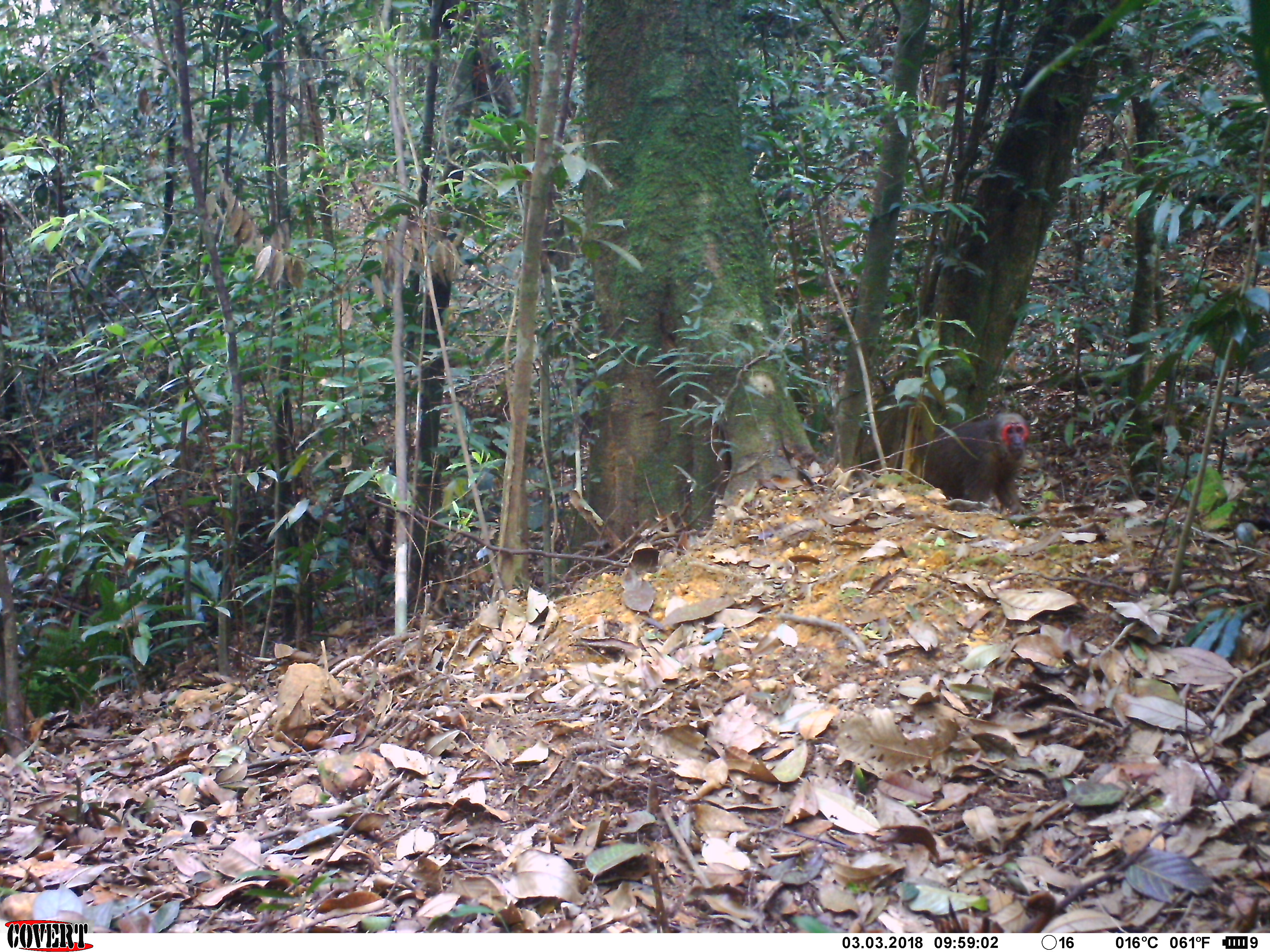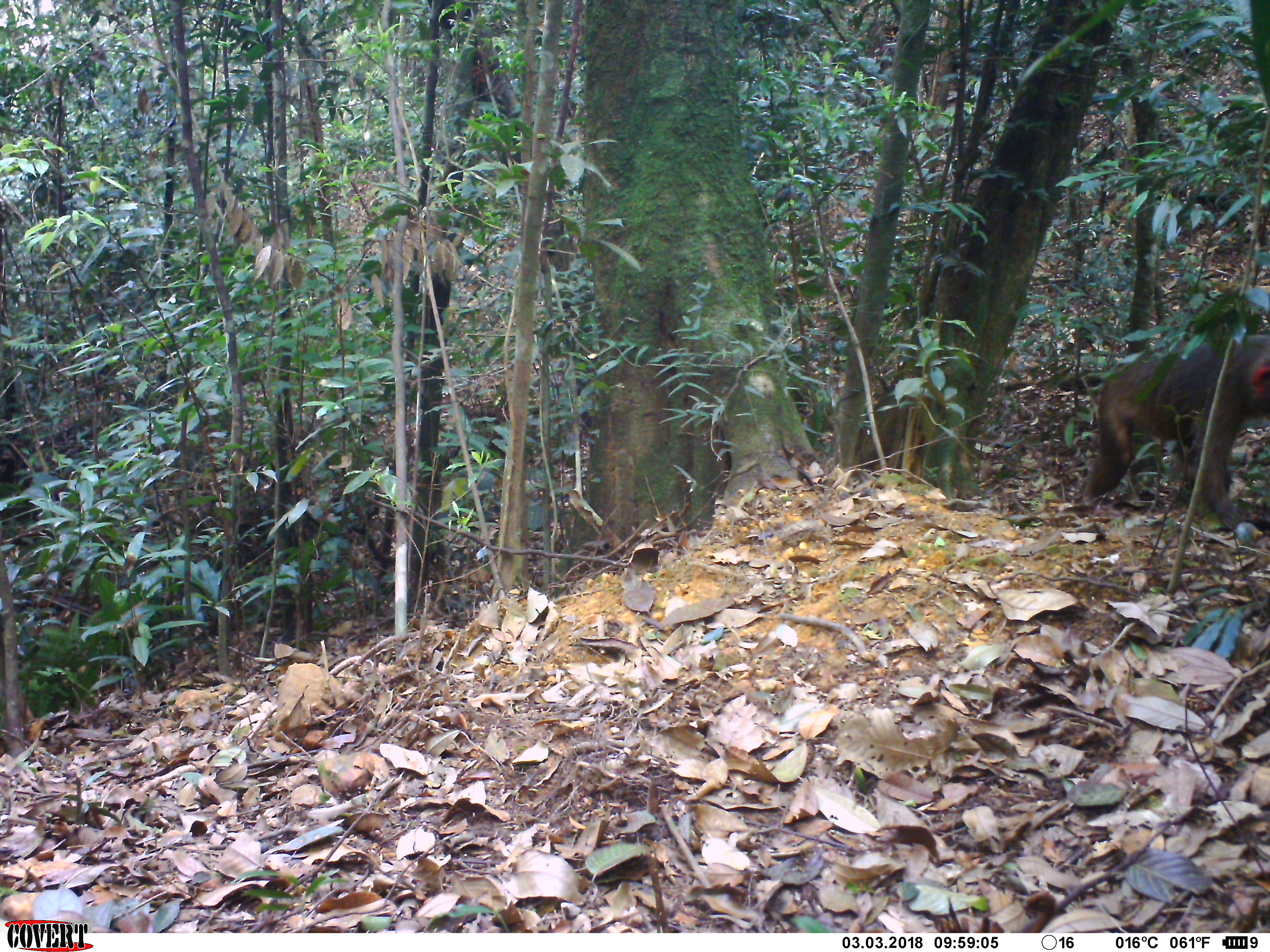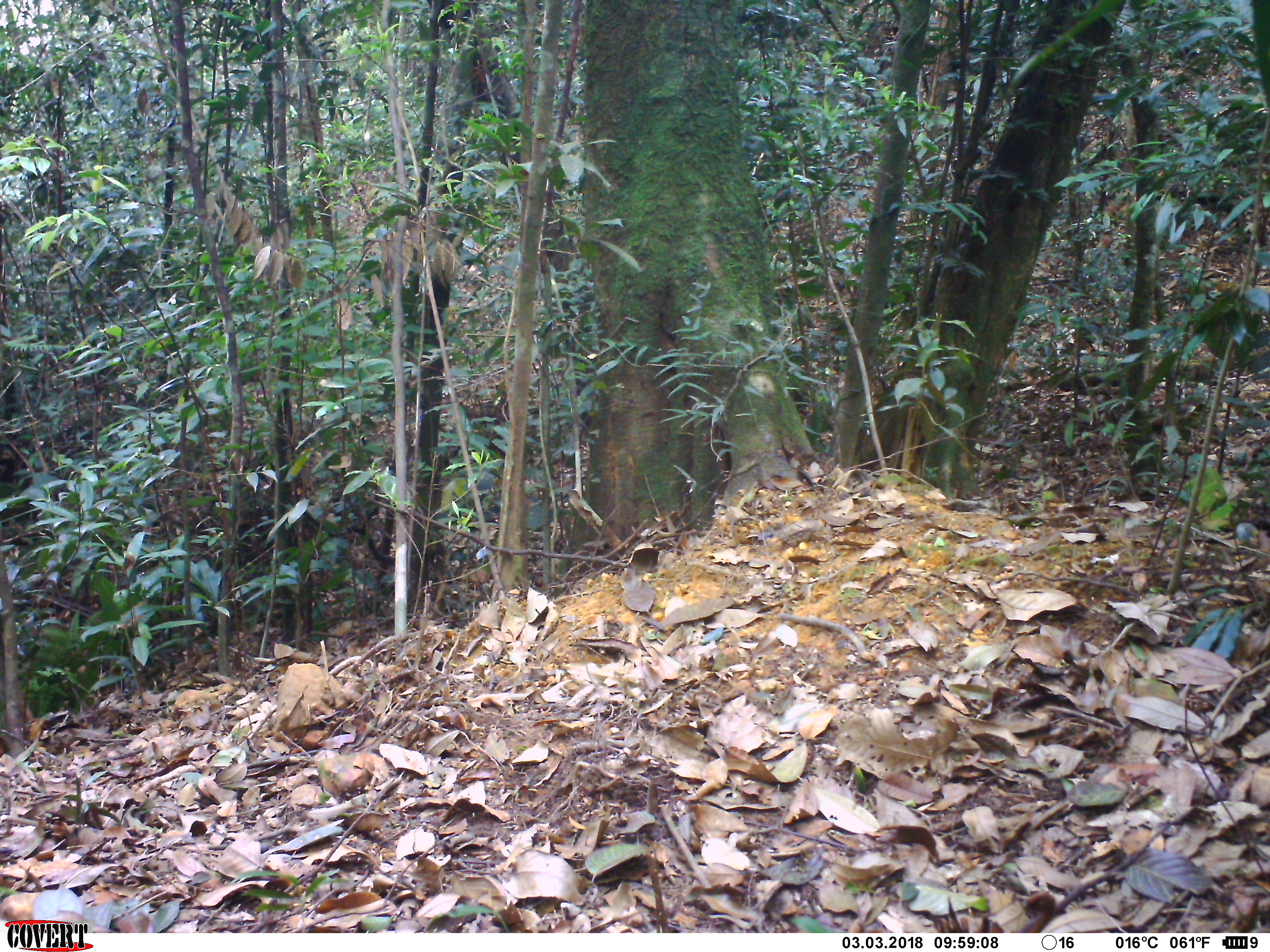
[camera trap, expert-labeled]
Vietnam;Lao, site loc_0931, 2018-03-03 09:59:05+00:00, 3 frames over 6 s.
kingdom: Animalia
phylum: Chordata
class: Mammalia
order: Primates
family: Cercopithecidae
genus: Macaca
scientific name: Macaca arctoides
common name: stump-tailed macaque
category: stump tailed macaque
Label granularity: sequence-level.